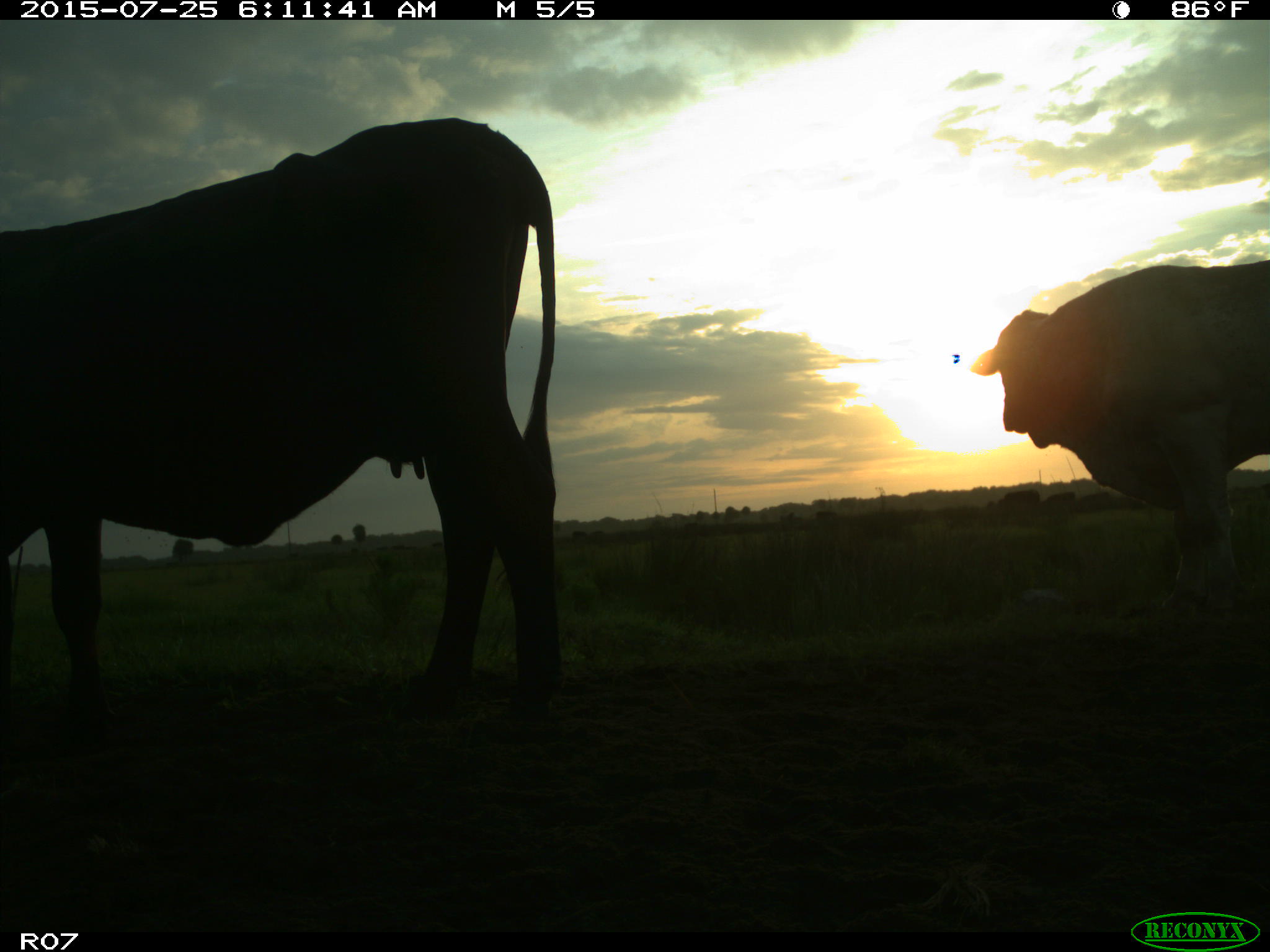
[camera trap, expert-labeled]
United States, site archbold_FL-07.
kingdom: Animalia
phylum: Chordata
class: Mammalia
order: Artiodactyla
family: Bovidae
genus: Bos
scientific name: Bos taurus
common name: domestic cow